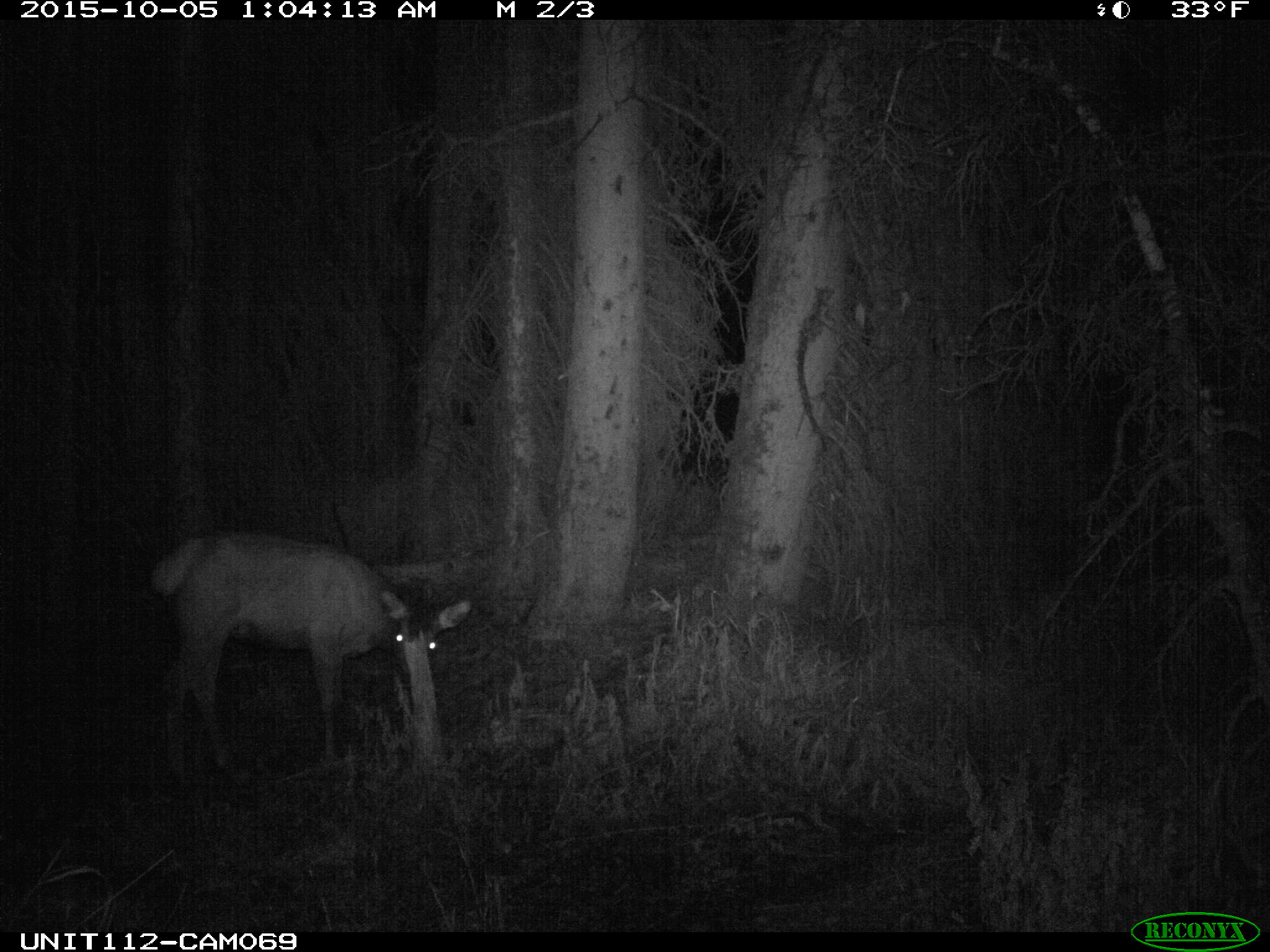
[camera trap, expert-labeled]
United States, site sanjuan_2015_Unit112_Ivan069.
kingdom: Animalia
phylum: Chordata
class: Mammalia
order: Artiodactyla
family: Cervidae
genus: Cervus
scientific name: Cervus elaphus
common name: red deer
Cervus elaphus (red deer).